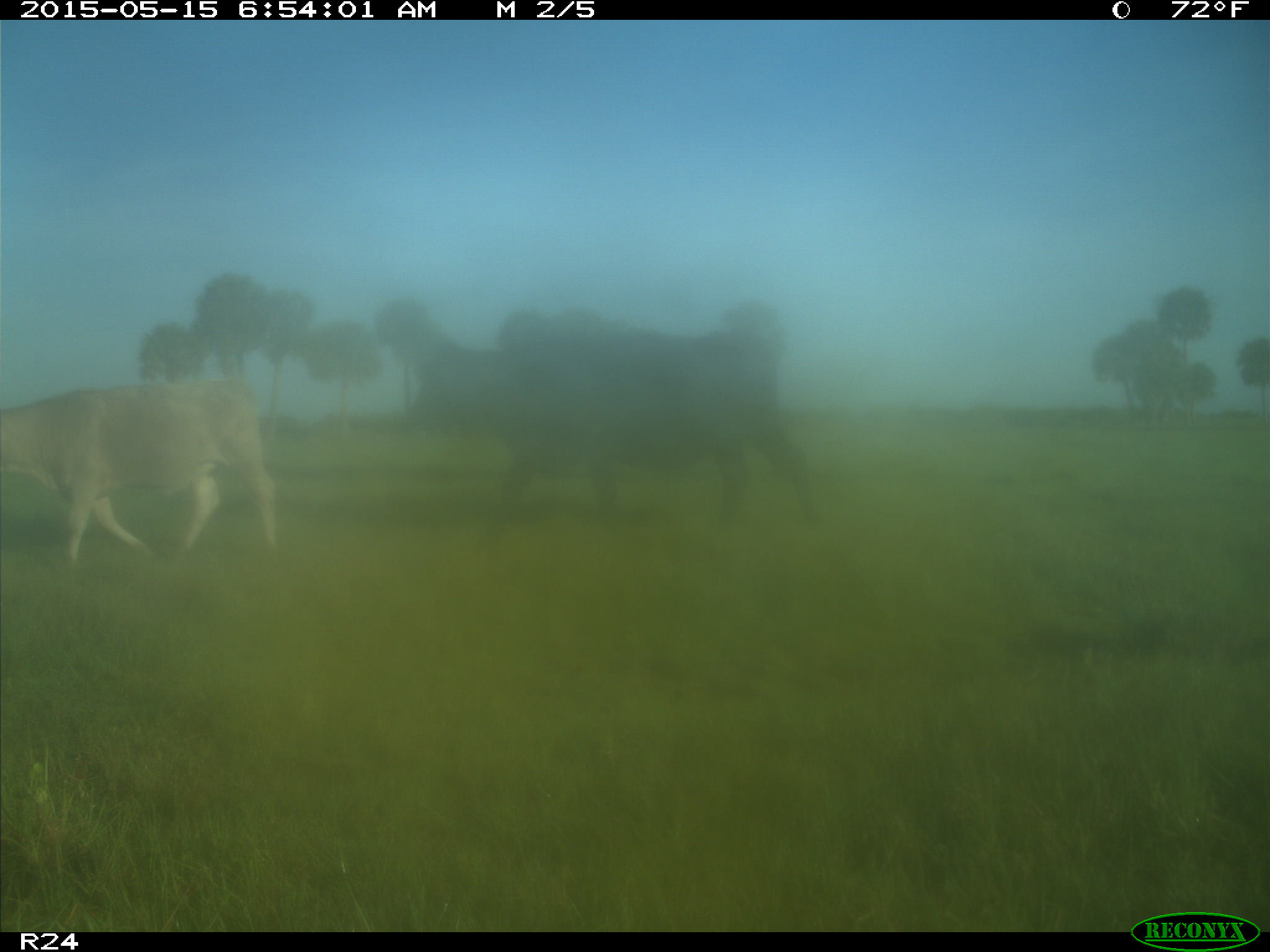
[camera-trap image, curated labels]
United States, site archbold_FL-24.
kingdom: Animalia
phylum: Chordata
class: Mammalia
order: Carnivora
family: Felidae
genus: Lynx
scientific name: Lynx rufus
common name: bobcat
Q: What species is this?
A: Lynx rufus (bobcat).